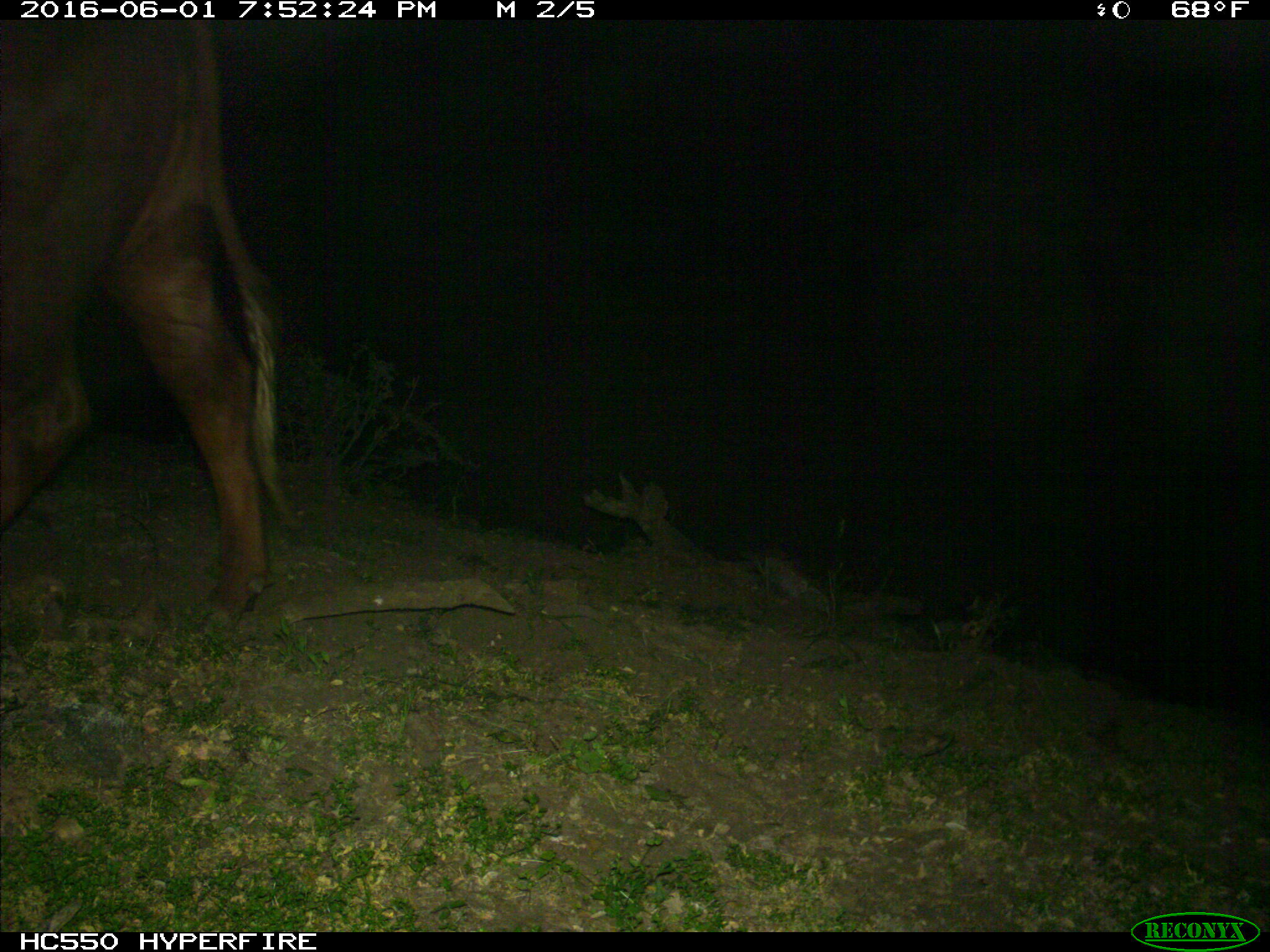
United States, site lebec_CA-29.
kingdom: Animalia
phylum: Chordata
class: Mammalia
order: Artiodactyla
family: Bovidae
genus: Bos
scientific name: Bos taurus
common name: domestic cow